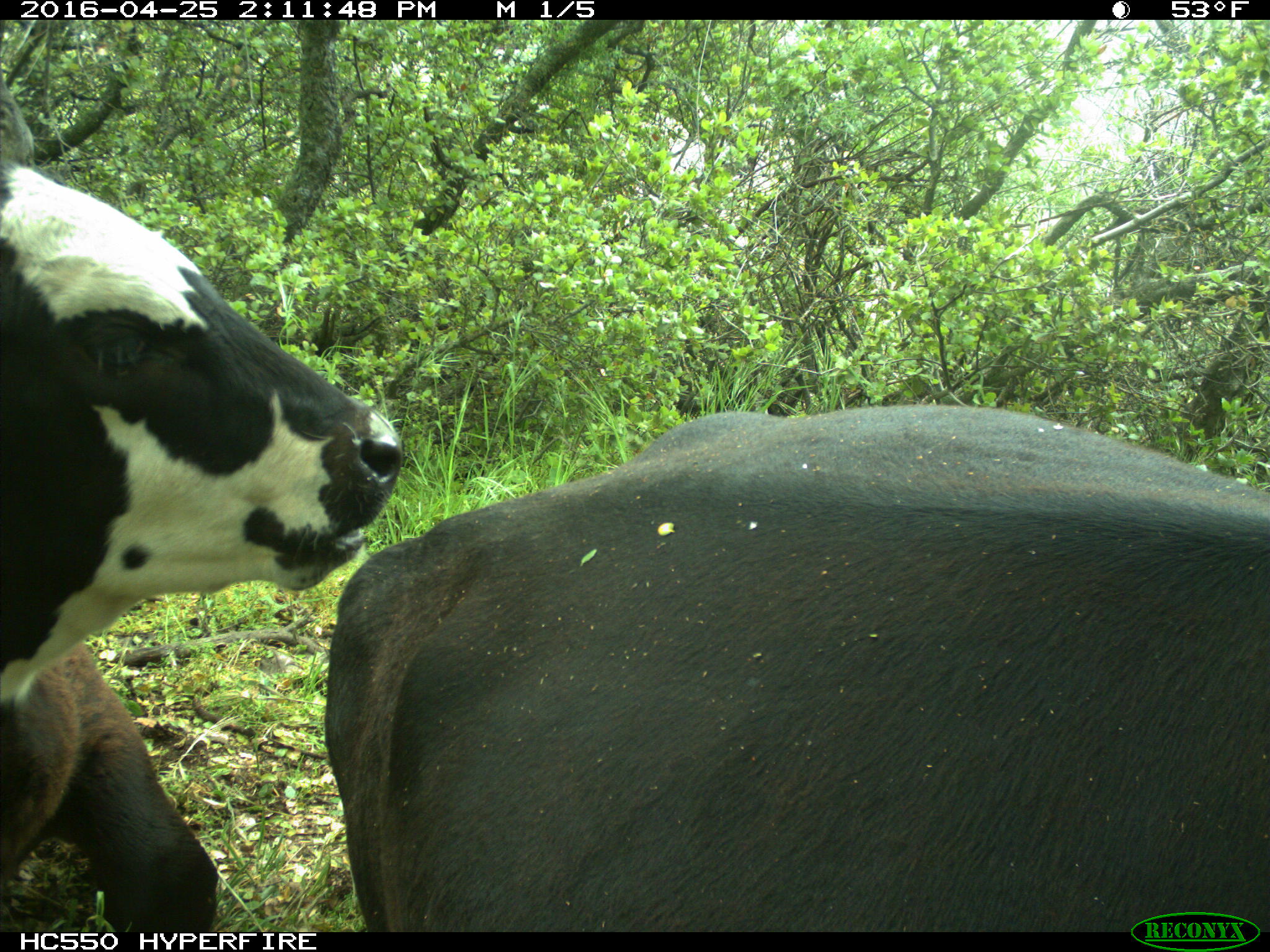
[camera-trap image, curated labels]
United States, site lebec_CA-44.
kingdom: Animalia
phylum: Chordata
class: Mammalia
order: Artiodactyla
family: Bovidae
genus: Bos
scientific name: Bos taurus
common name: domestic cow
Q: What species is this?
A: Bos taurus (domestic cow).